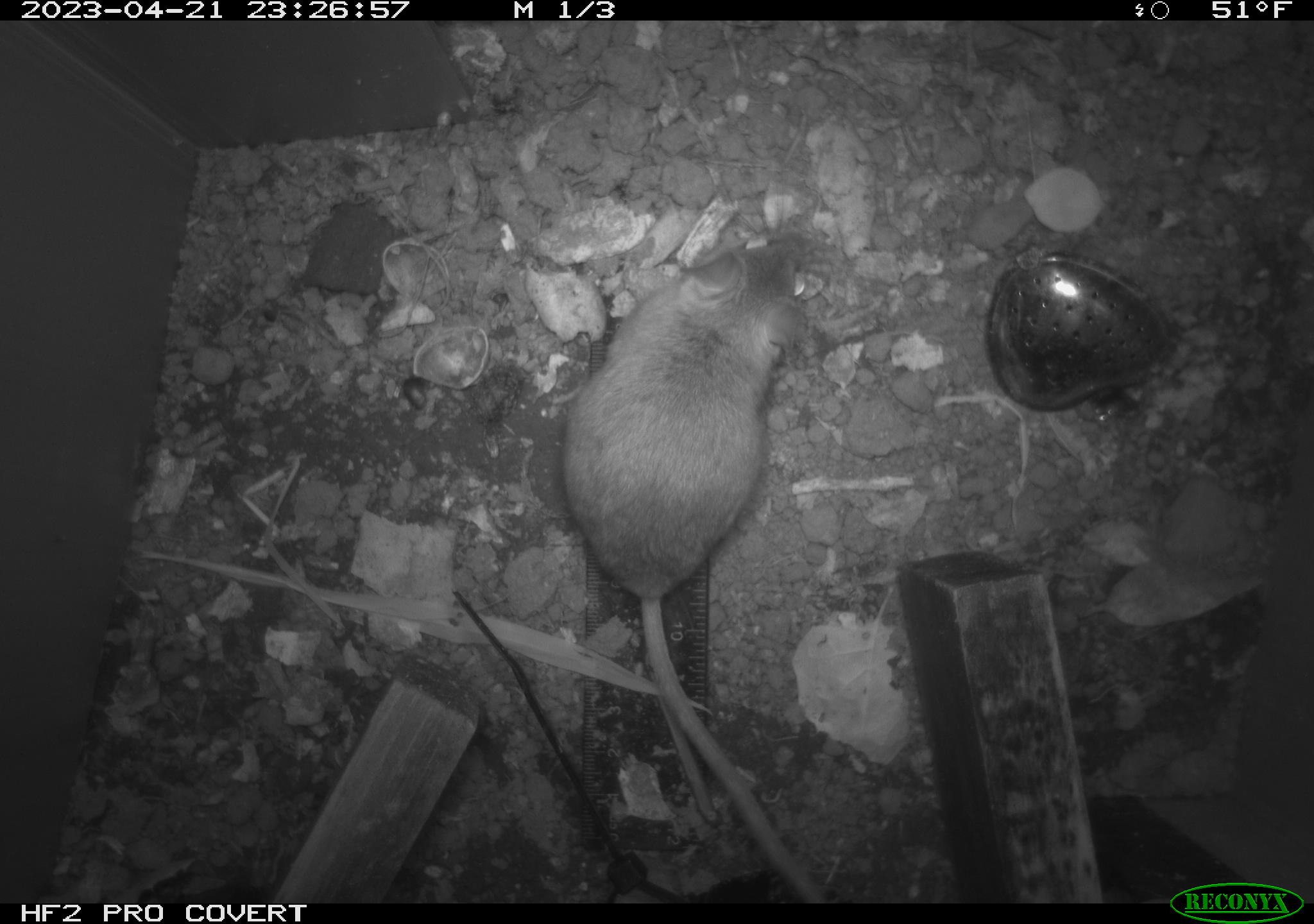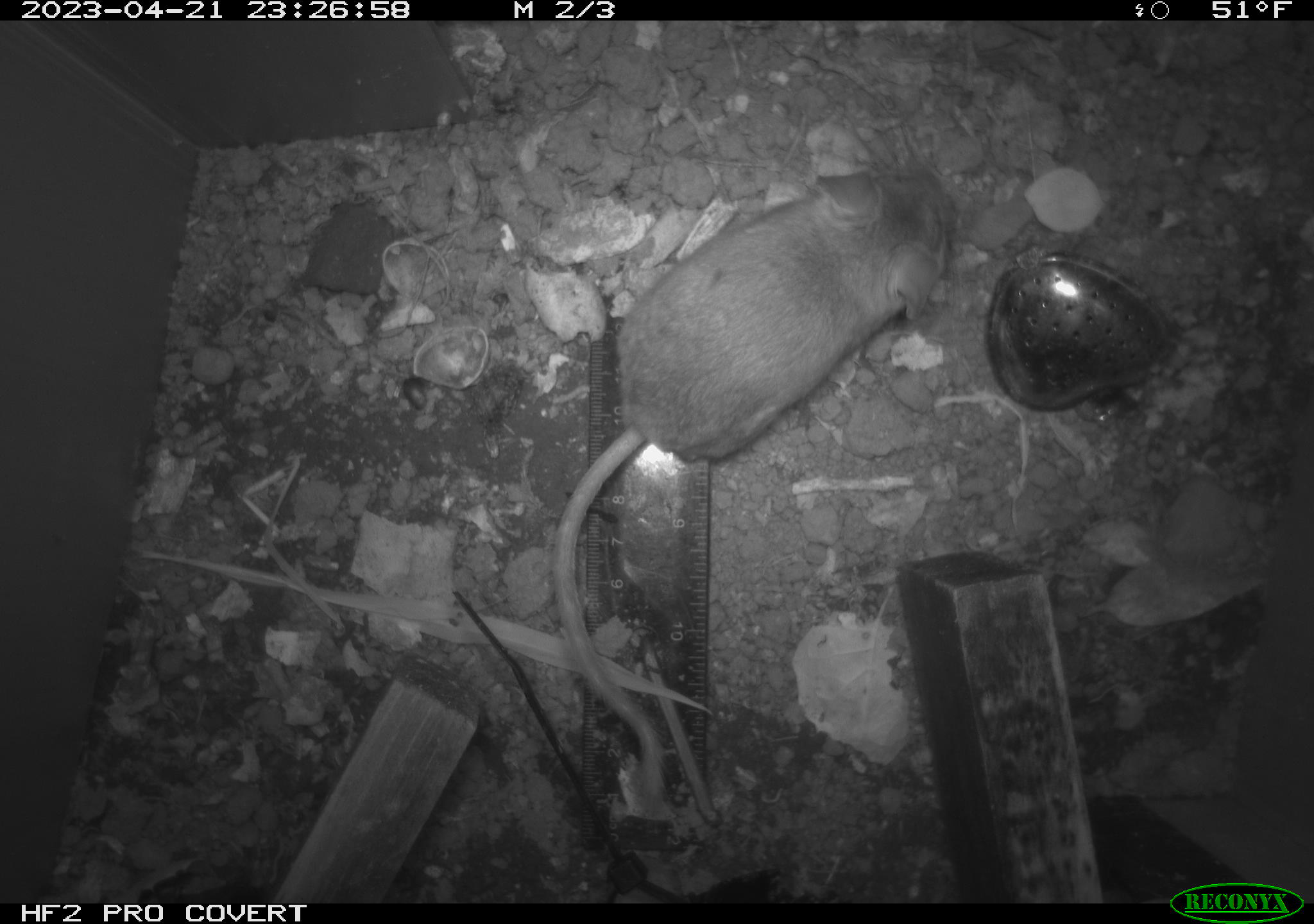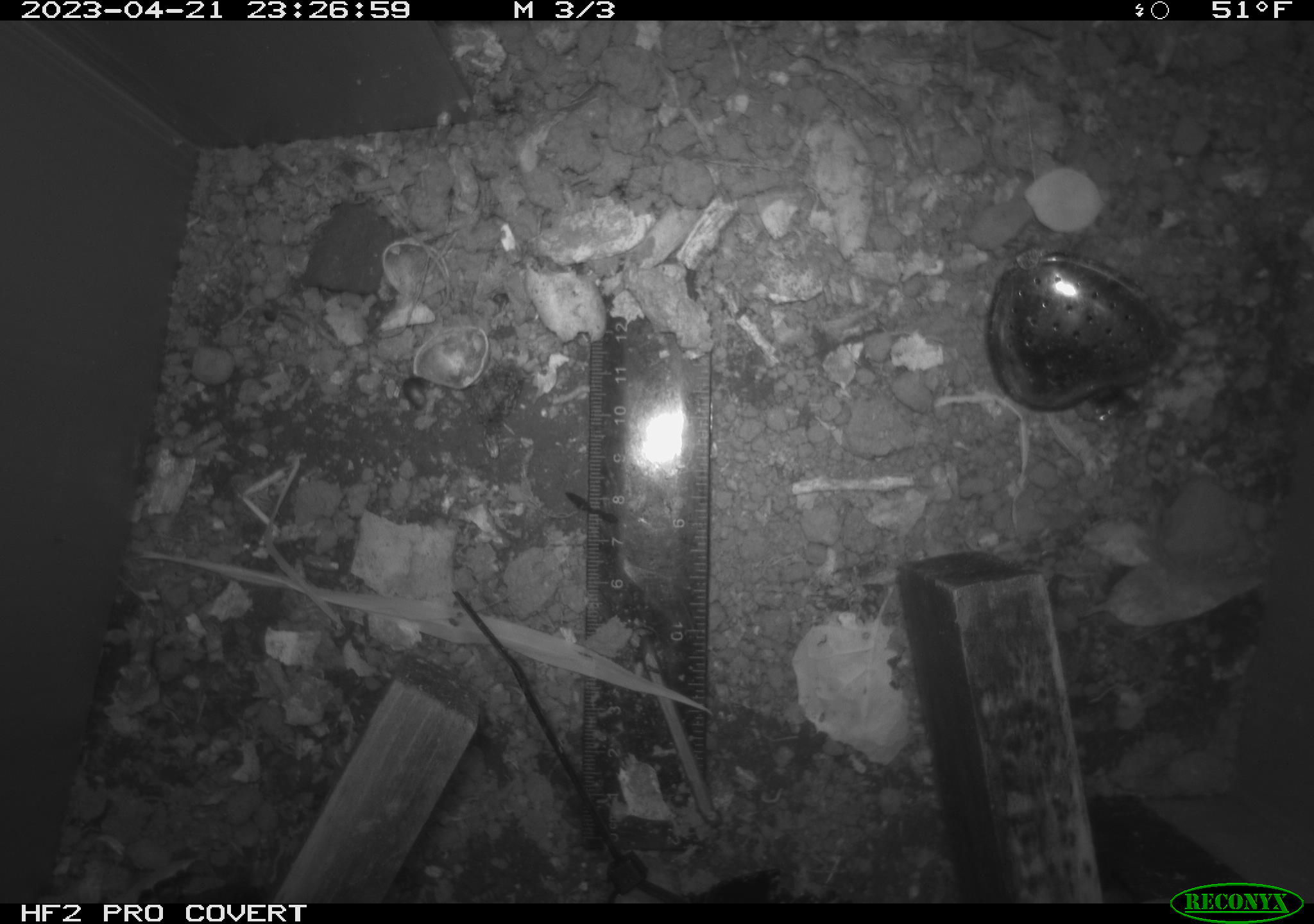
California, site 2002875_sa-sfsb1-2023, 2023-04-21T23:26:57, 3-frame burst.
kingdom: Animalia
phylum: Chordata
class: Mammalia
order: Rodentia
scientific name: Rodentia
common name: mouse species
Mouse species (Rodentia).